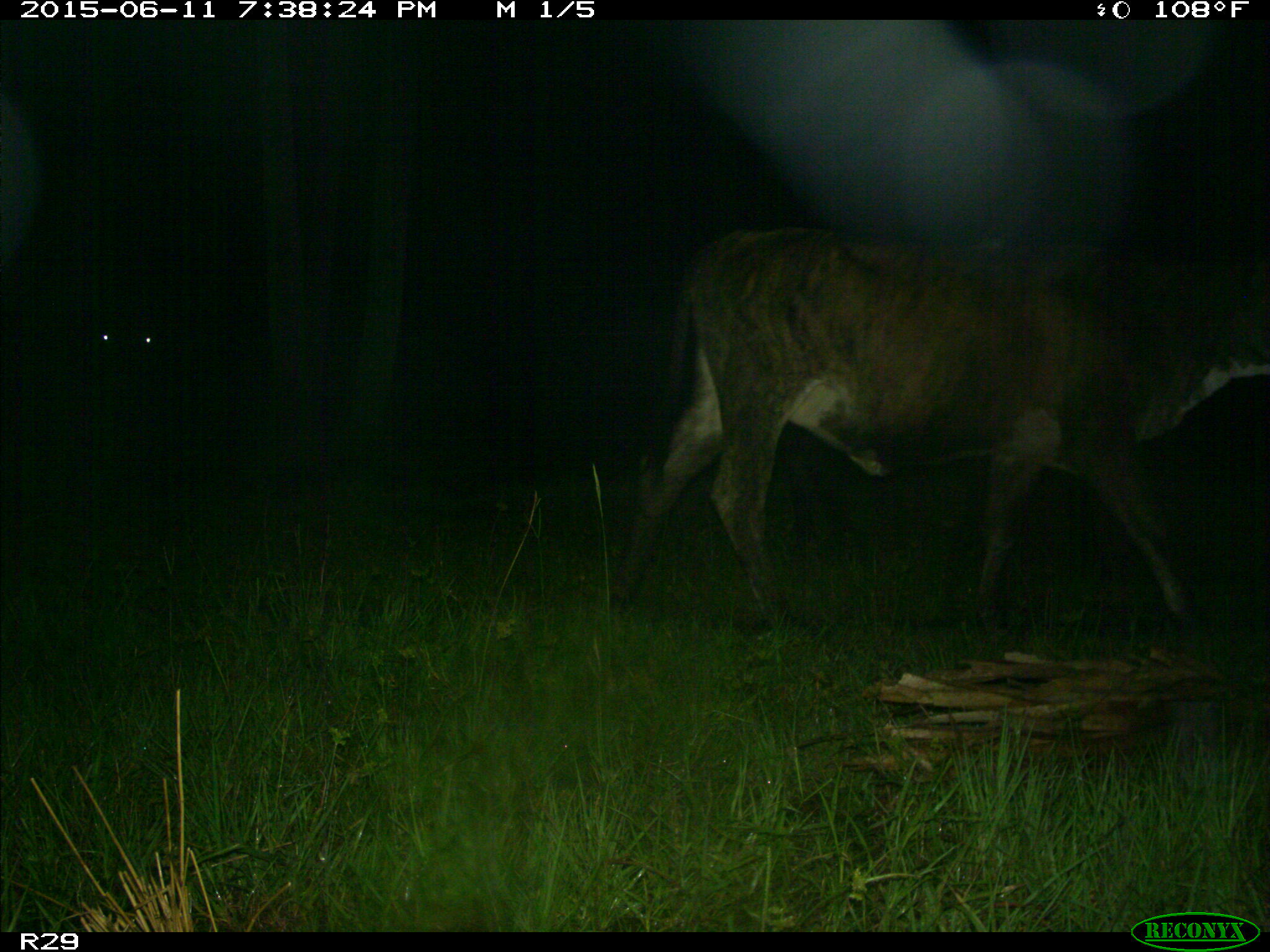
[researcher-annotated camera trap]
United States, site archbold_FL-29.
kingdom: Animalia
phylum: Chordata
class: Mammalia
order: Artiodactyla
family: Bovidae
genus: Bos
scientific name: Bos taurus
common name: domestic cow